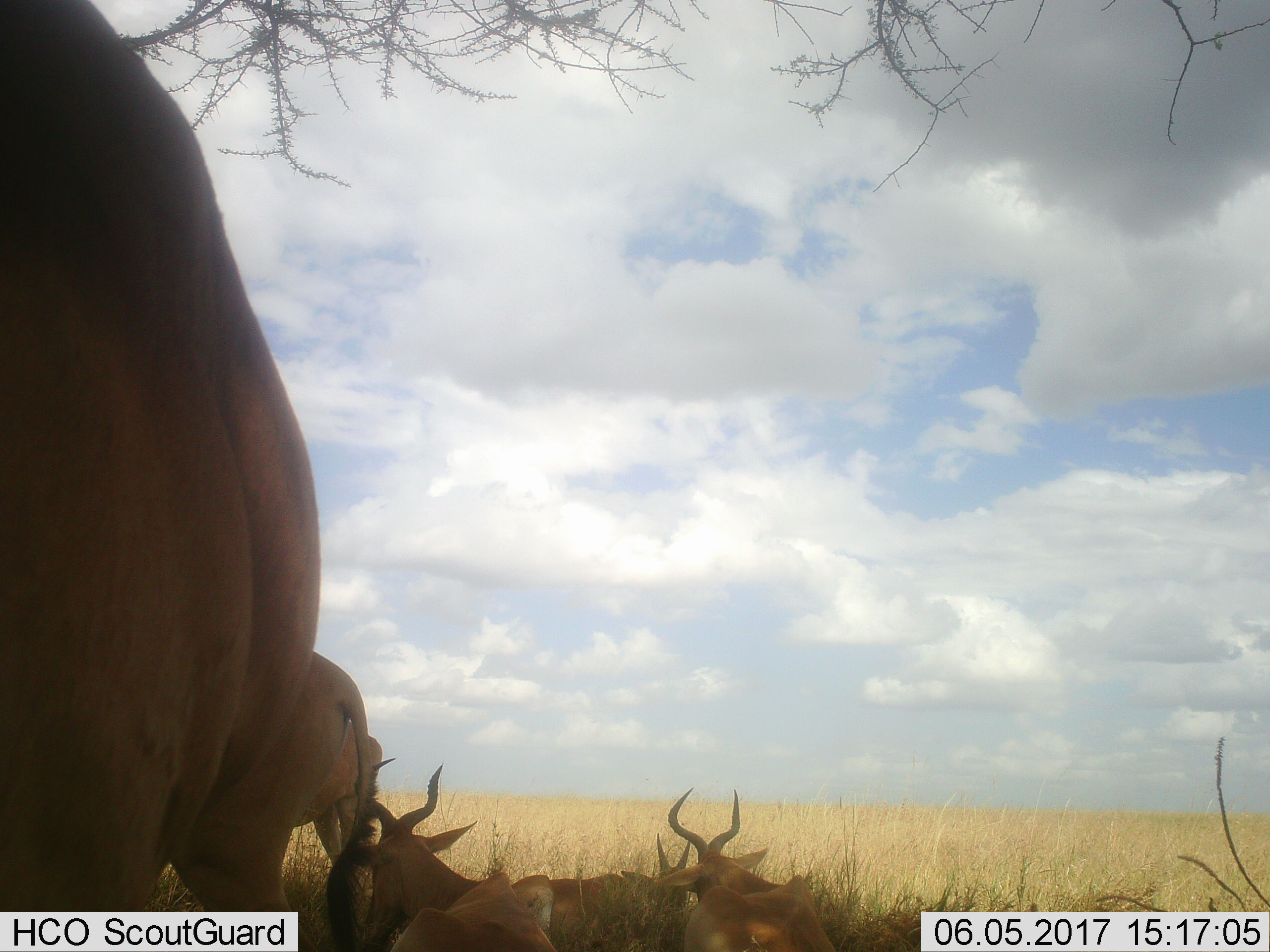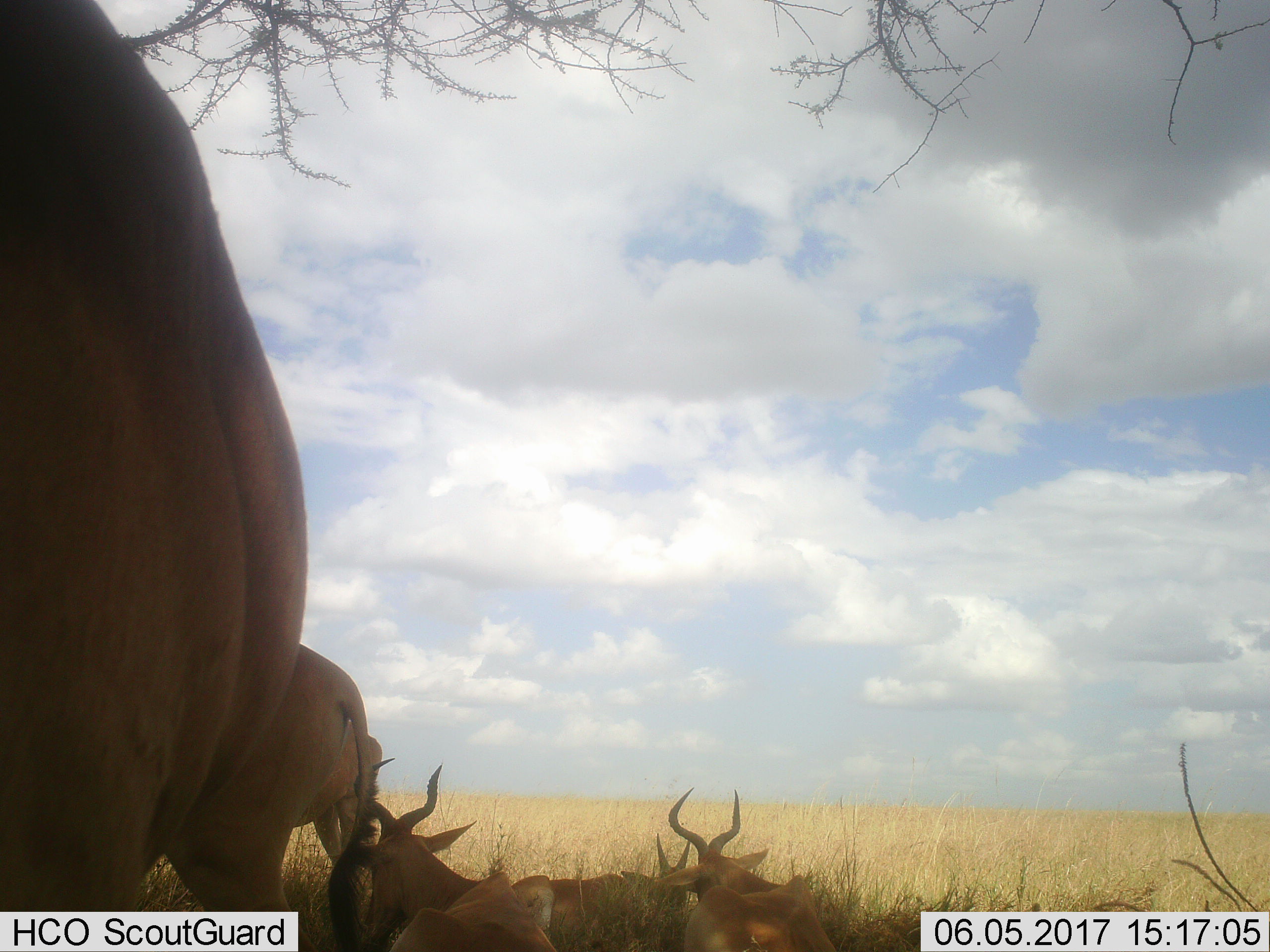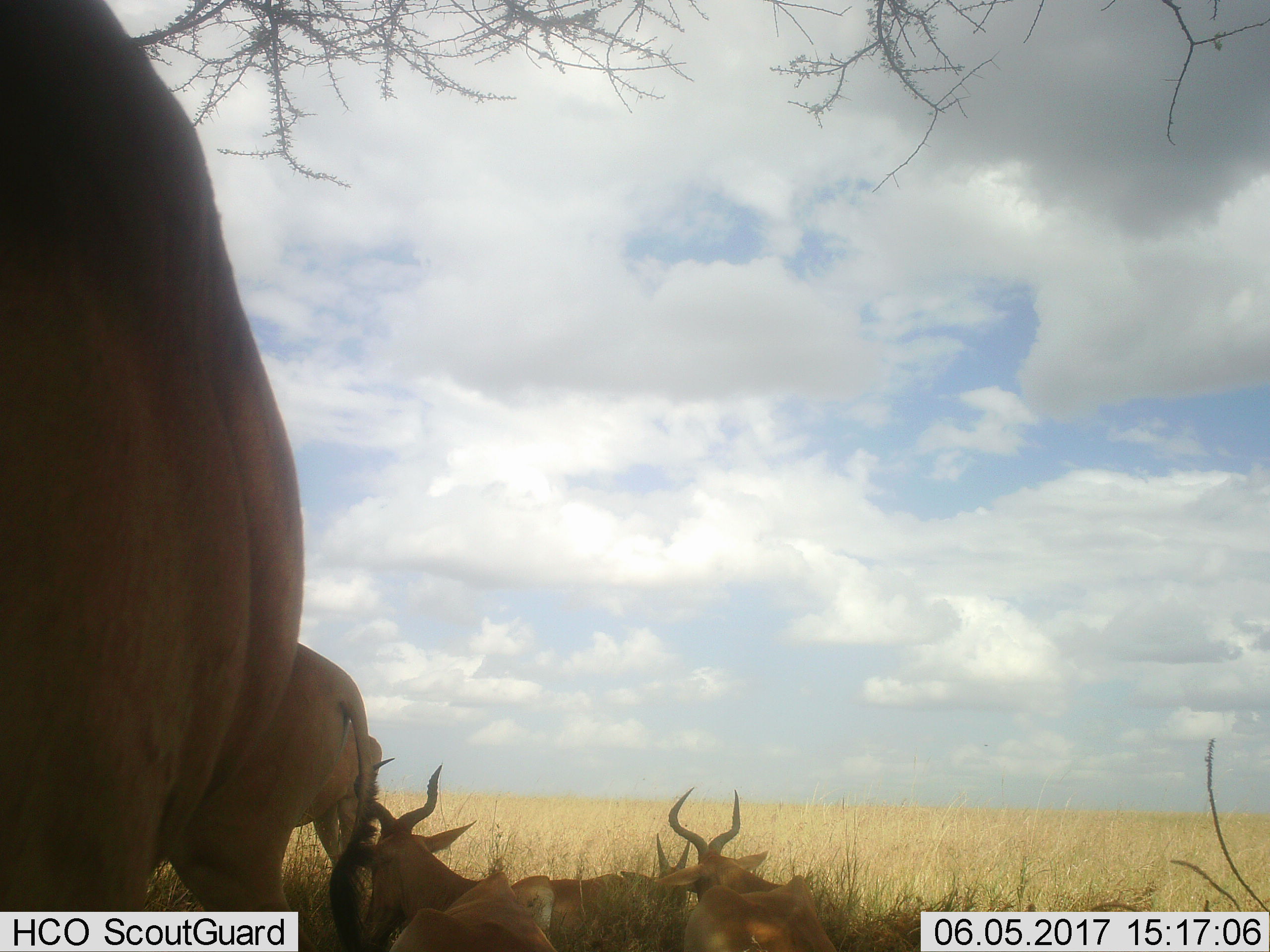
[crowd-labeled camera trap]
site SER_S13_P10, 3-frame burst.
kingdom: Animalia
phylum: Chordata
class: Mammalia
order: Artiodactyla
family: Bovidae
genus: Alcelaphus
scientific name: Alcelaphus buselaphus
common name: hartebeest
Hartebeest (Alcelaphus buselaphus), count 6. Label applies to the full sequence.